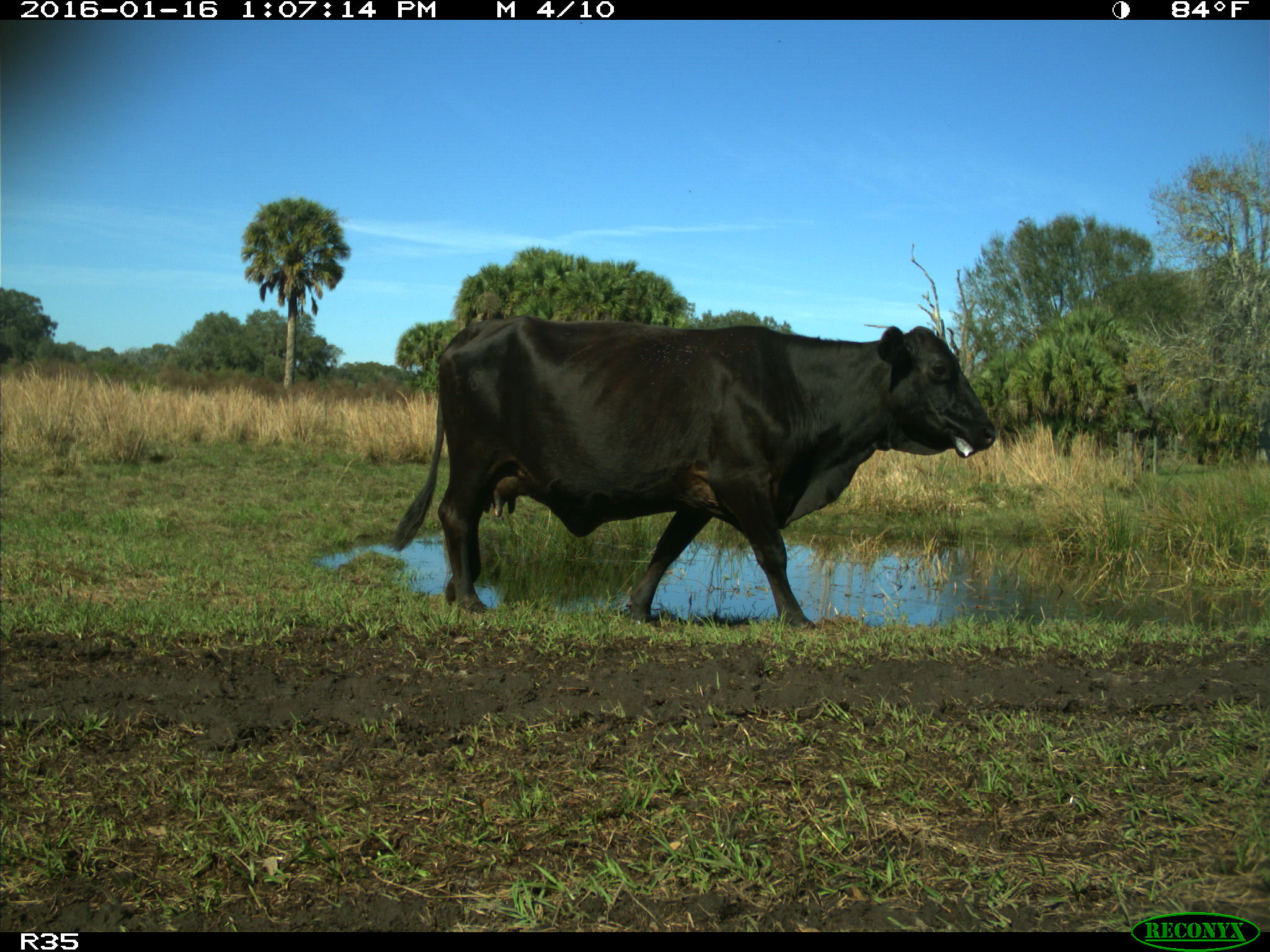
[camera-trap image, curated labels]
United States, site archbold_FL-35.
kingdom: Animalia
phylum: Chordata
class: Mammalia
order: Artiodactyla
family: Bovidae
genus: Bos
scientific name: Bos taurus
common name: domestic cow